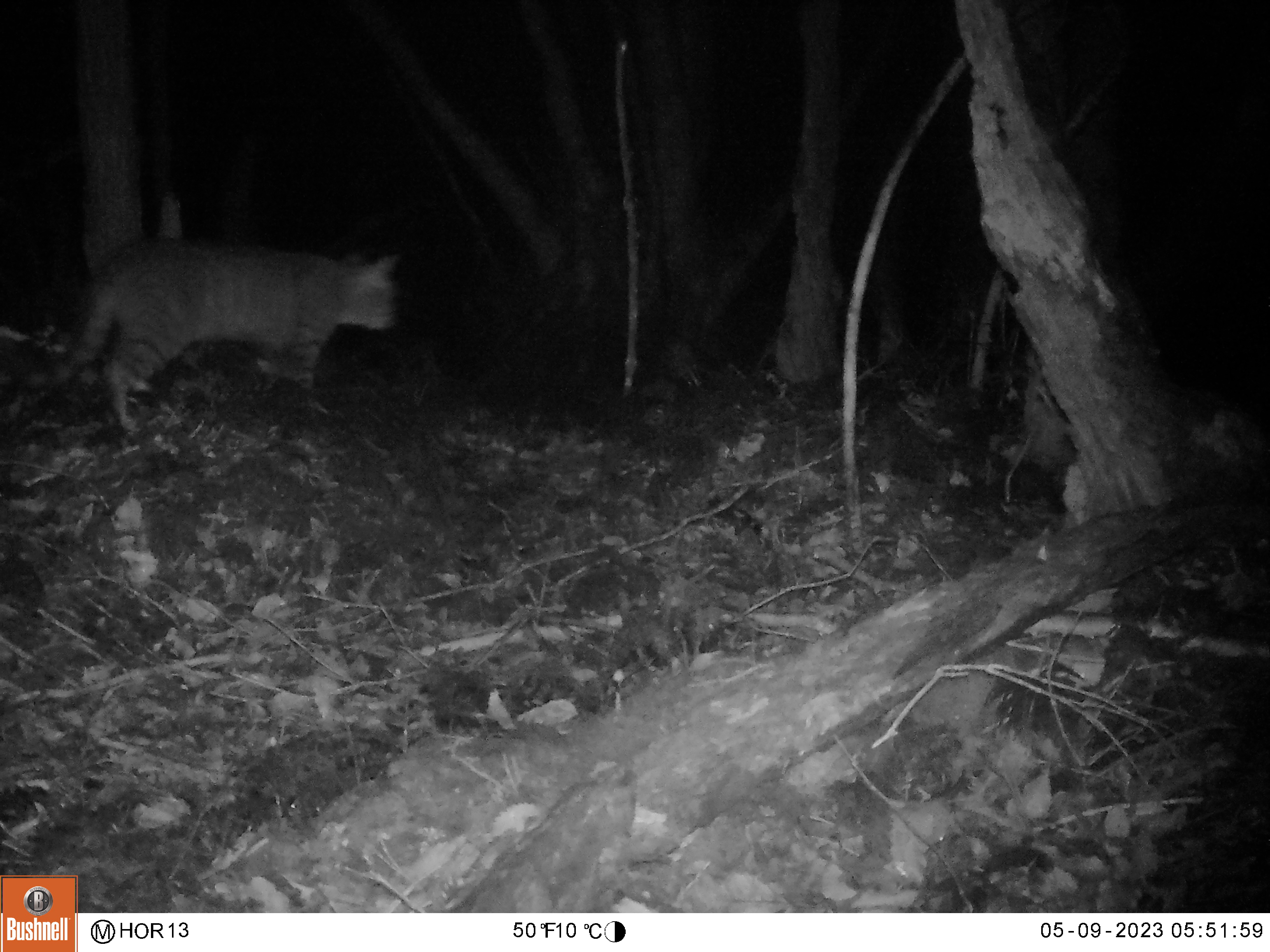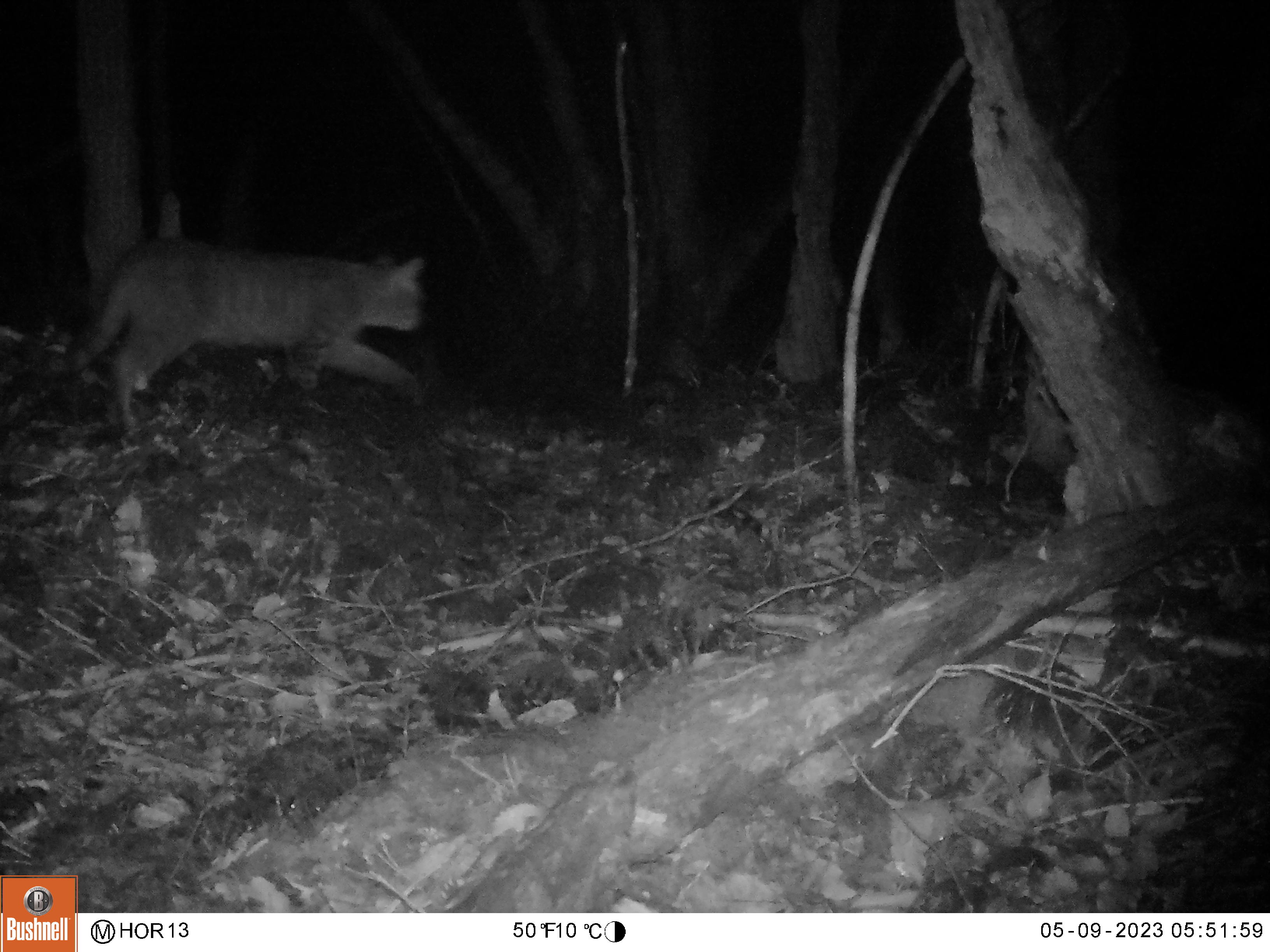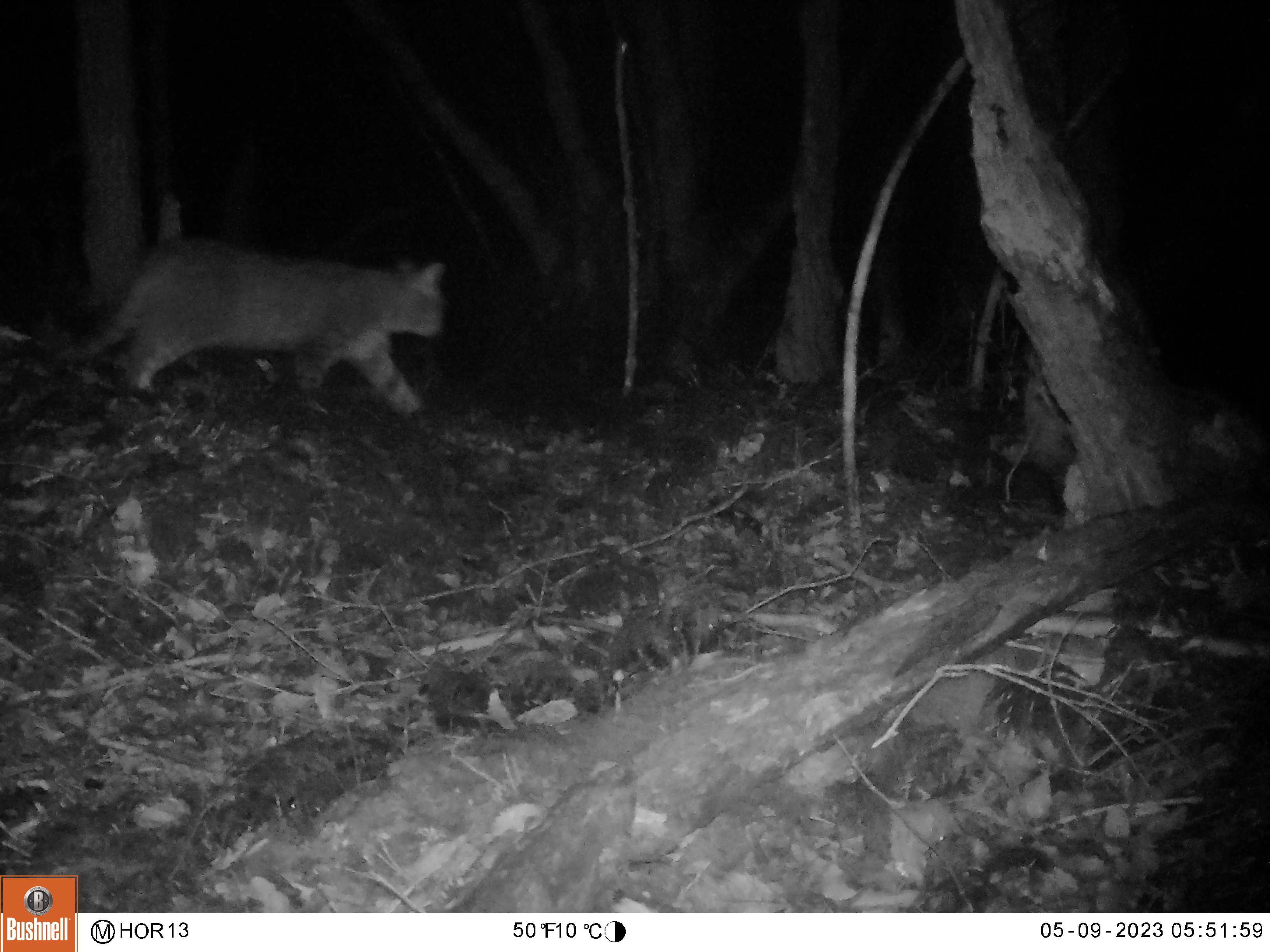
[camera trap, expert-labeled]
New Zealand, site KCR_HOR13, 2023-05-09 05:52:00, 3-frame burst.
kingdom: Animalia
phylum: Chordata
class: Mammalia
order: Carnivora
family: Felidae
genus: Felis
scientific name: Felis catus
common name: domestic cat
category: cat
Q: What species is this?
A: Cat (domestic cat) (Felis catus).